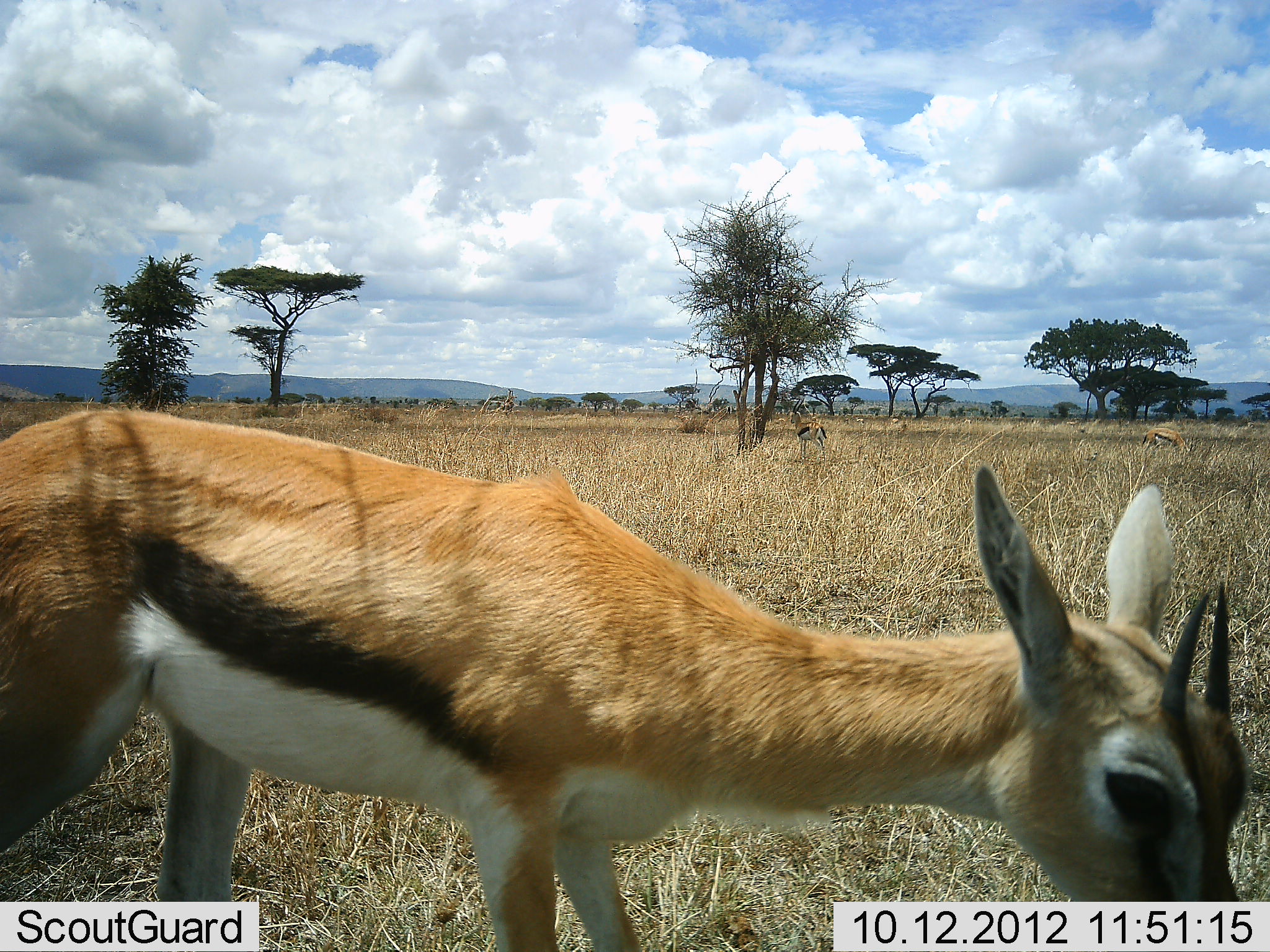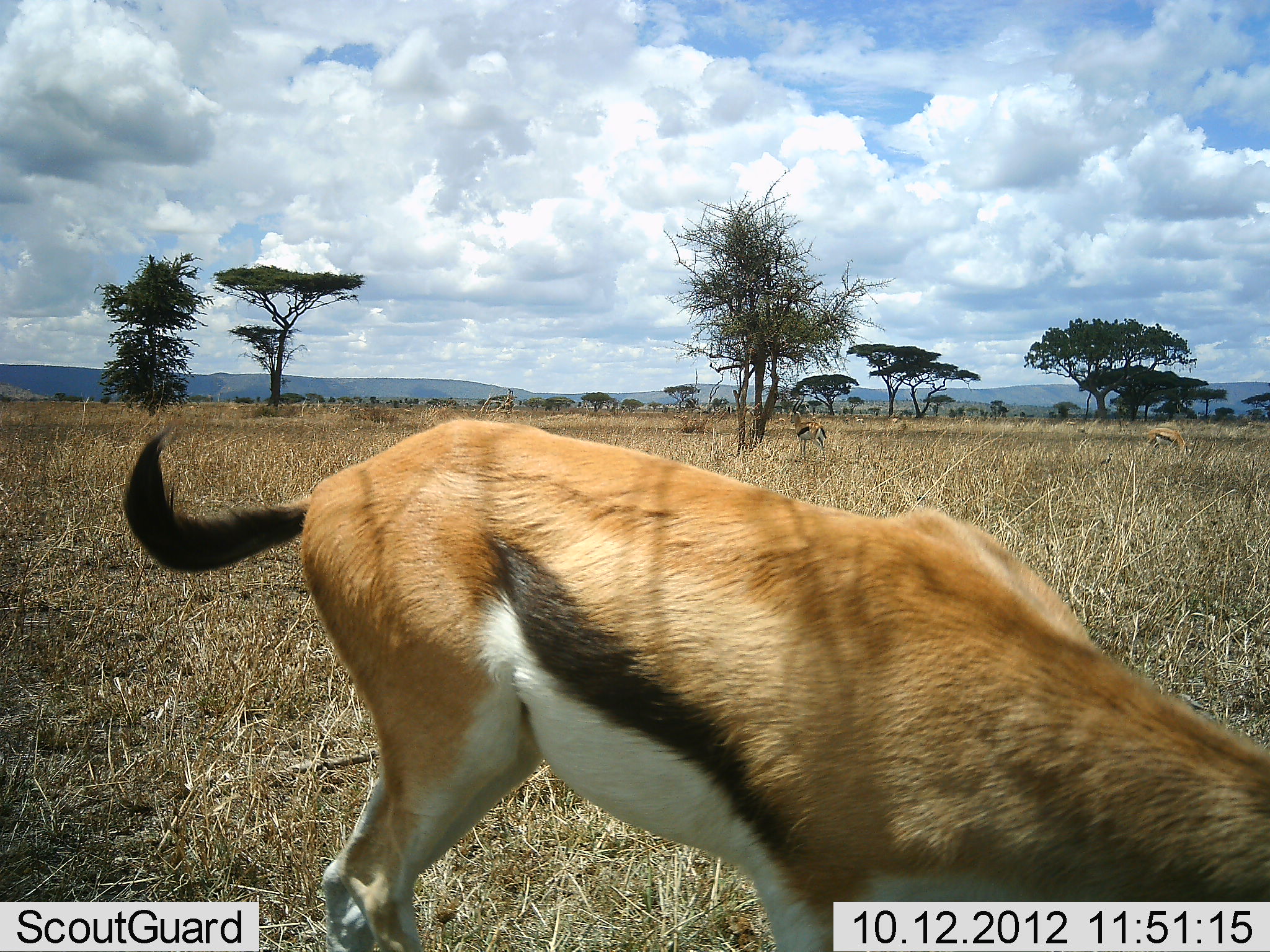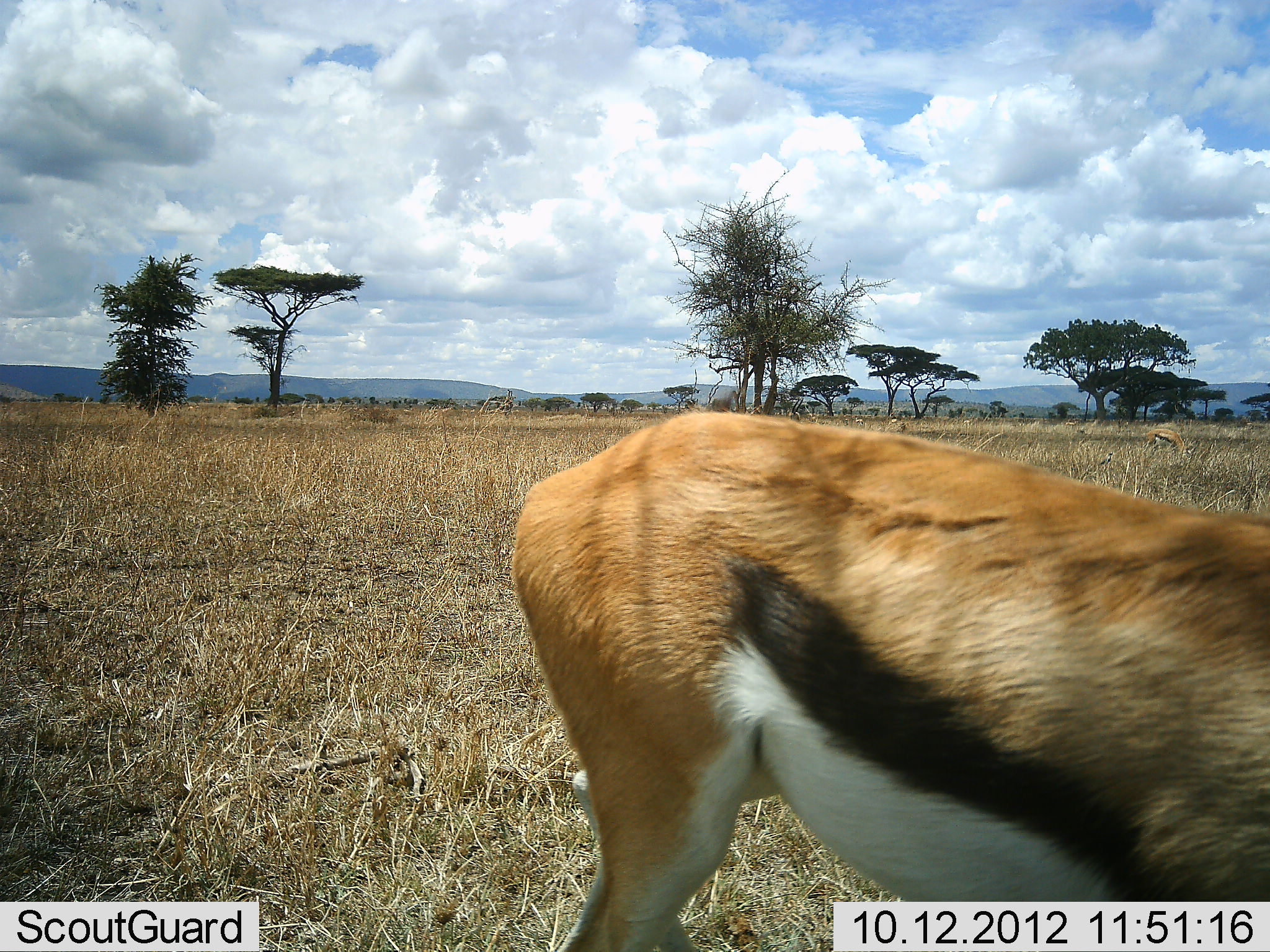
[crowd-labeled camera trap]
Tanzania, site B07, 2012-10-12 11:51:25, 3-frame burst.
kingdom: Animalia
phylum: Chordata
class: Mammalia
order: Artiodactyla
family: Bovidae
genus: Eudorcas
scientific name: Eudorcas thomsonii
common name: thomson's gazelle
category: gazellethomsons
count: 3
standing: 27%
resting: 0%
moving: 64%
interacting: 0%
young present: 0%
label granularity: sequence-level